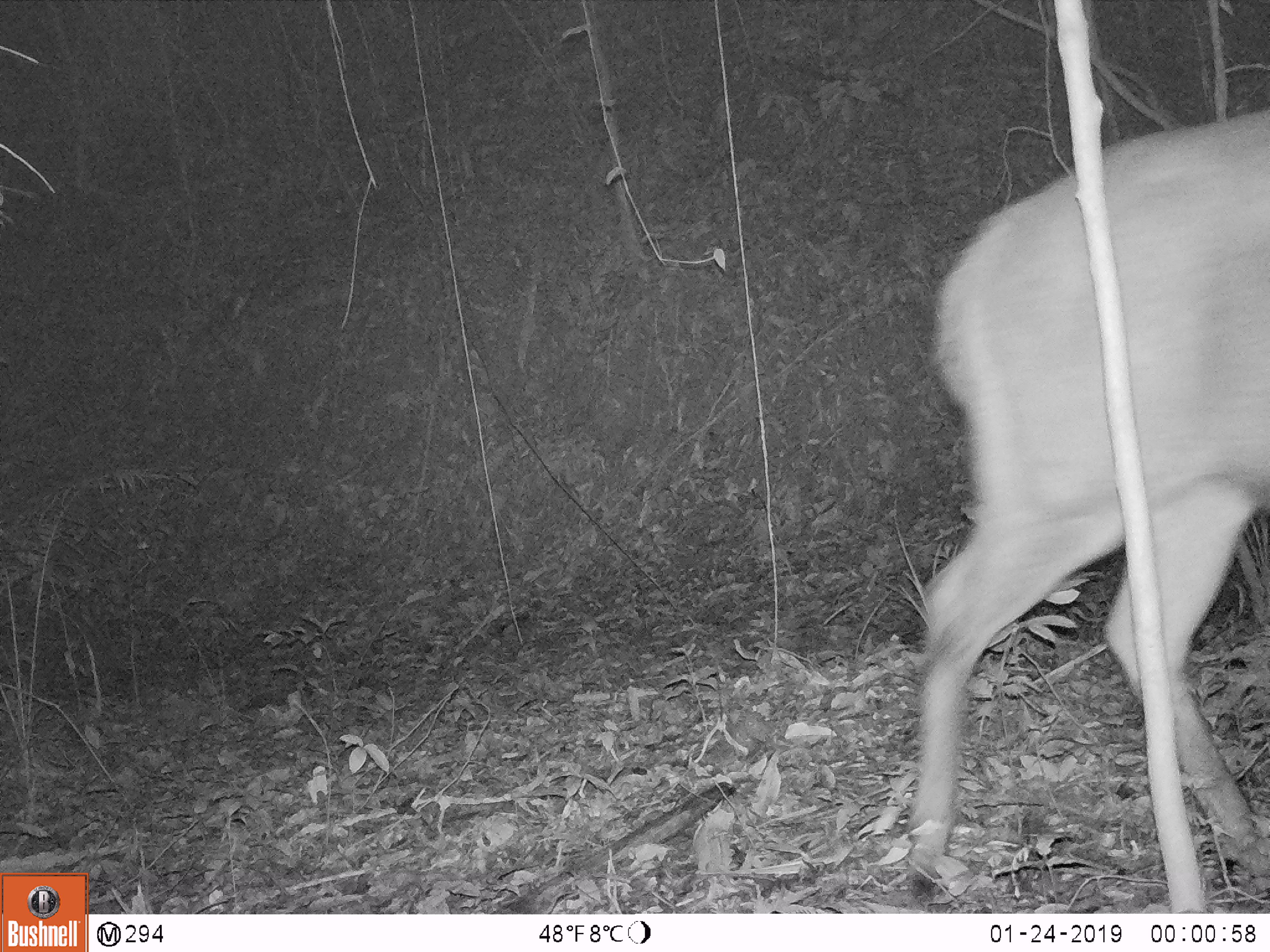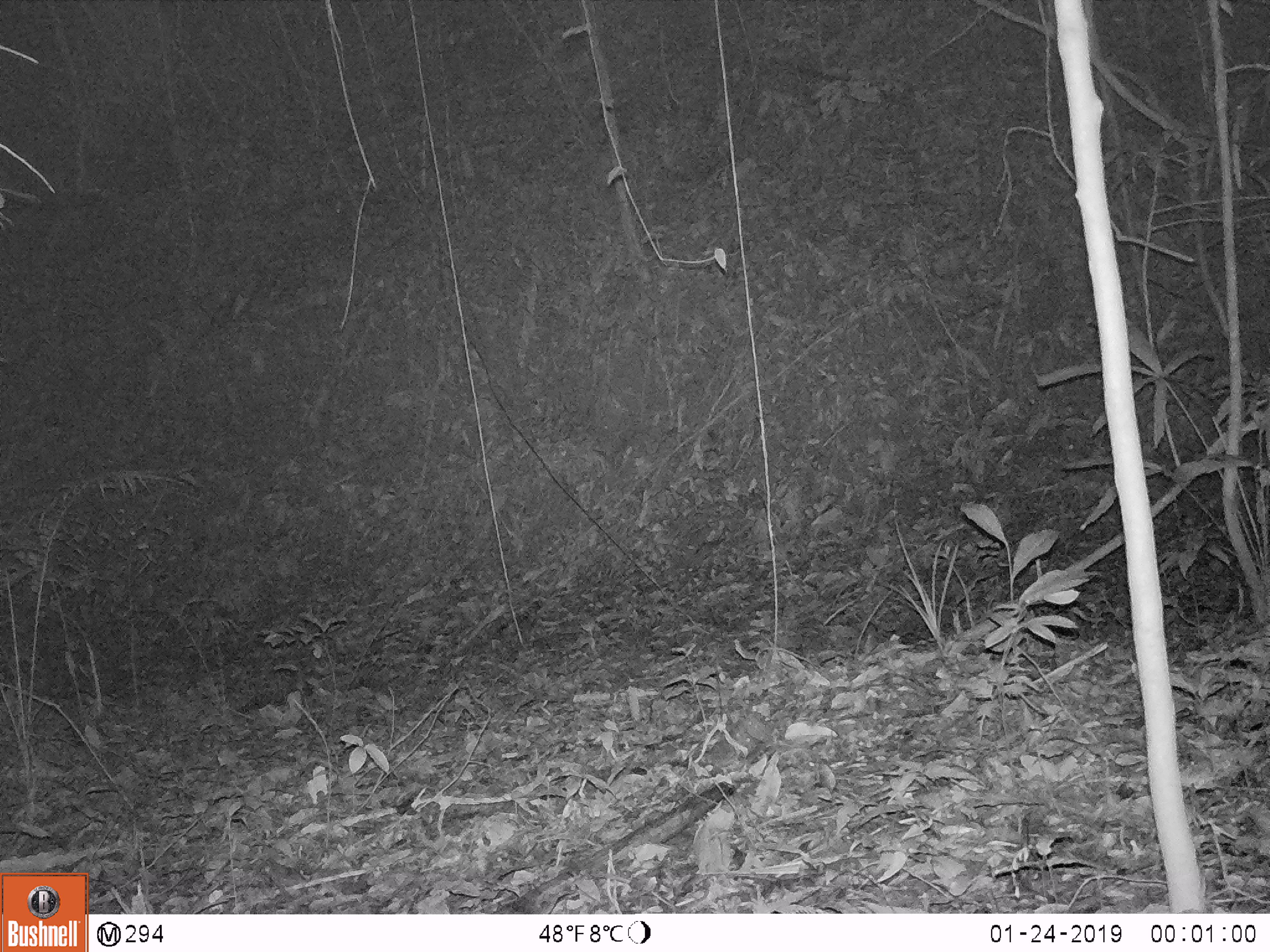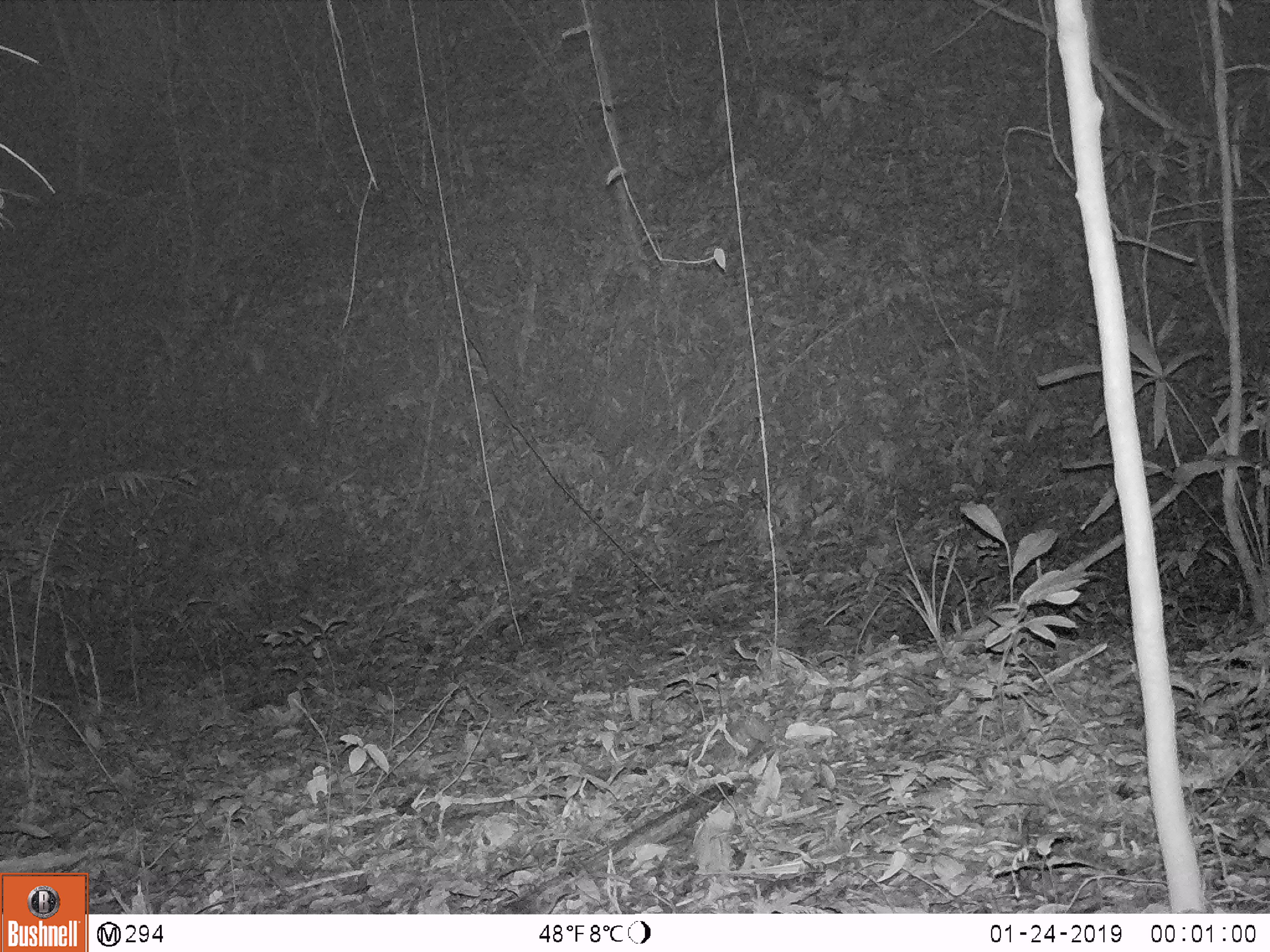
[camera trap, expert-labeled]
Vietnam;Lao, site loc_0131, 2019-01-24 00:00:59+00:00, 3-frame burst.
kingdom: Animalia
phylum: Chordata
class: Mammalia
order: Artiodactyla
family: Cervidae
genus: Rusa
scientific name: Rusa unicolor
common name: sambar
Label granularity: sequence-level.